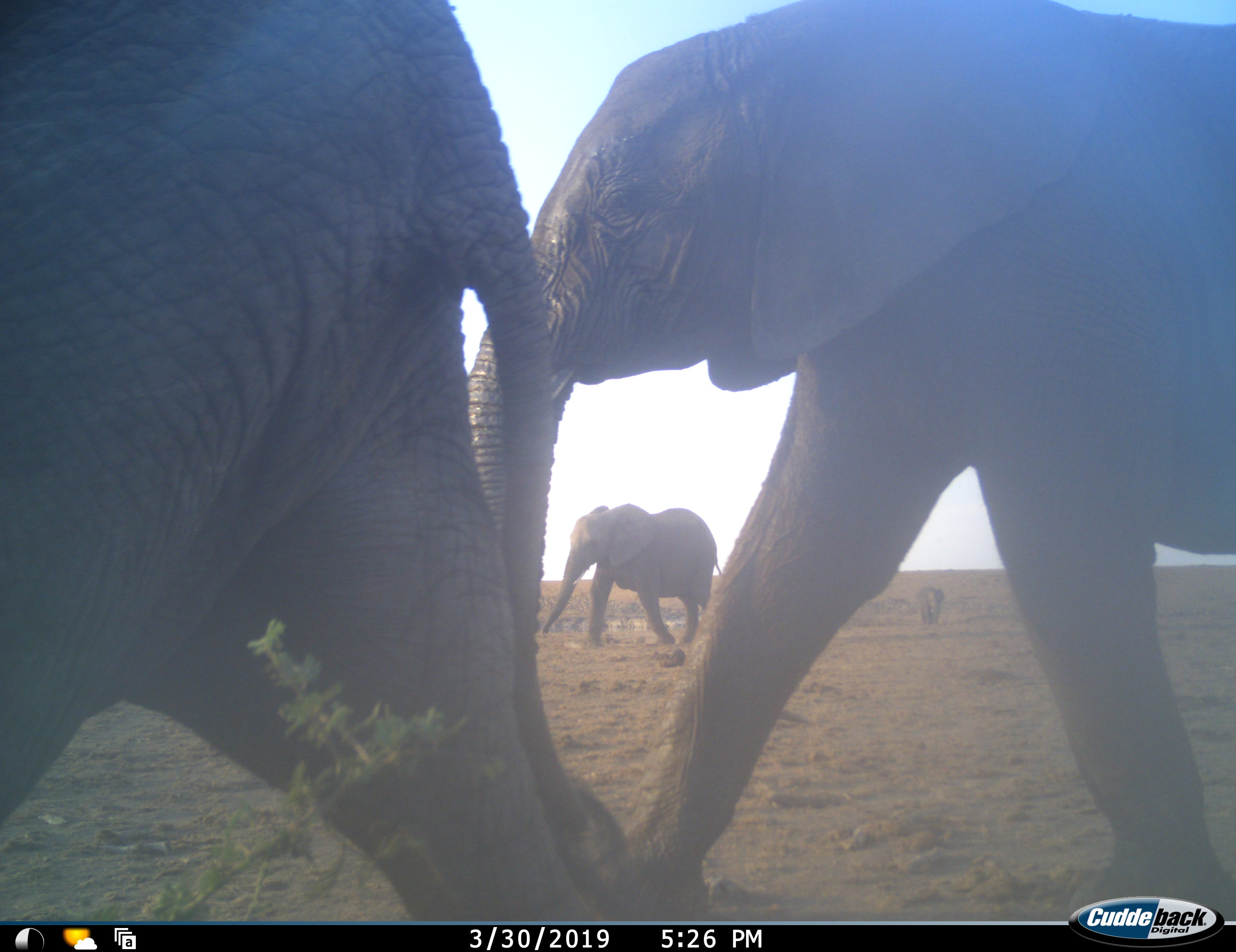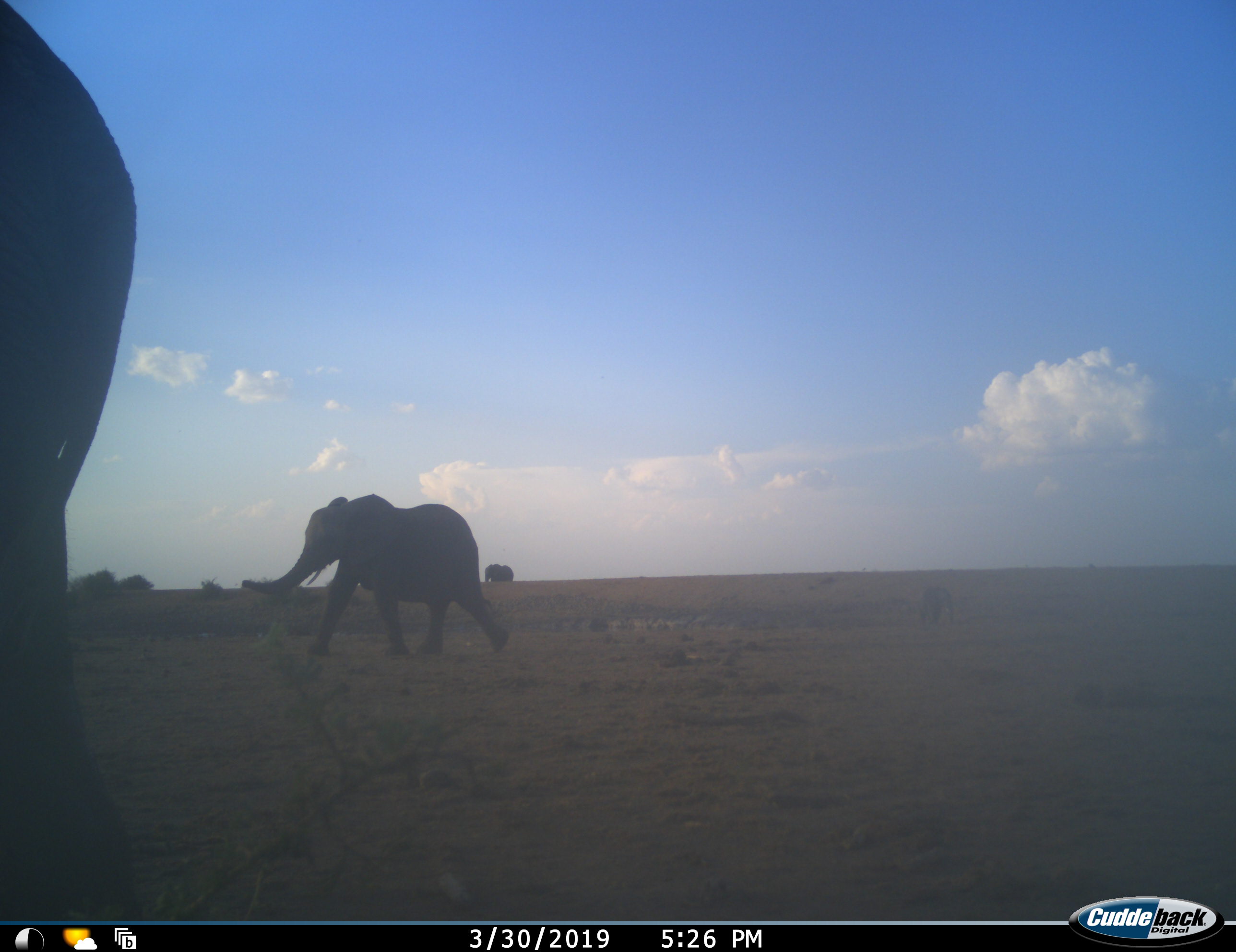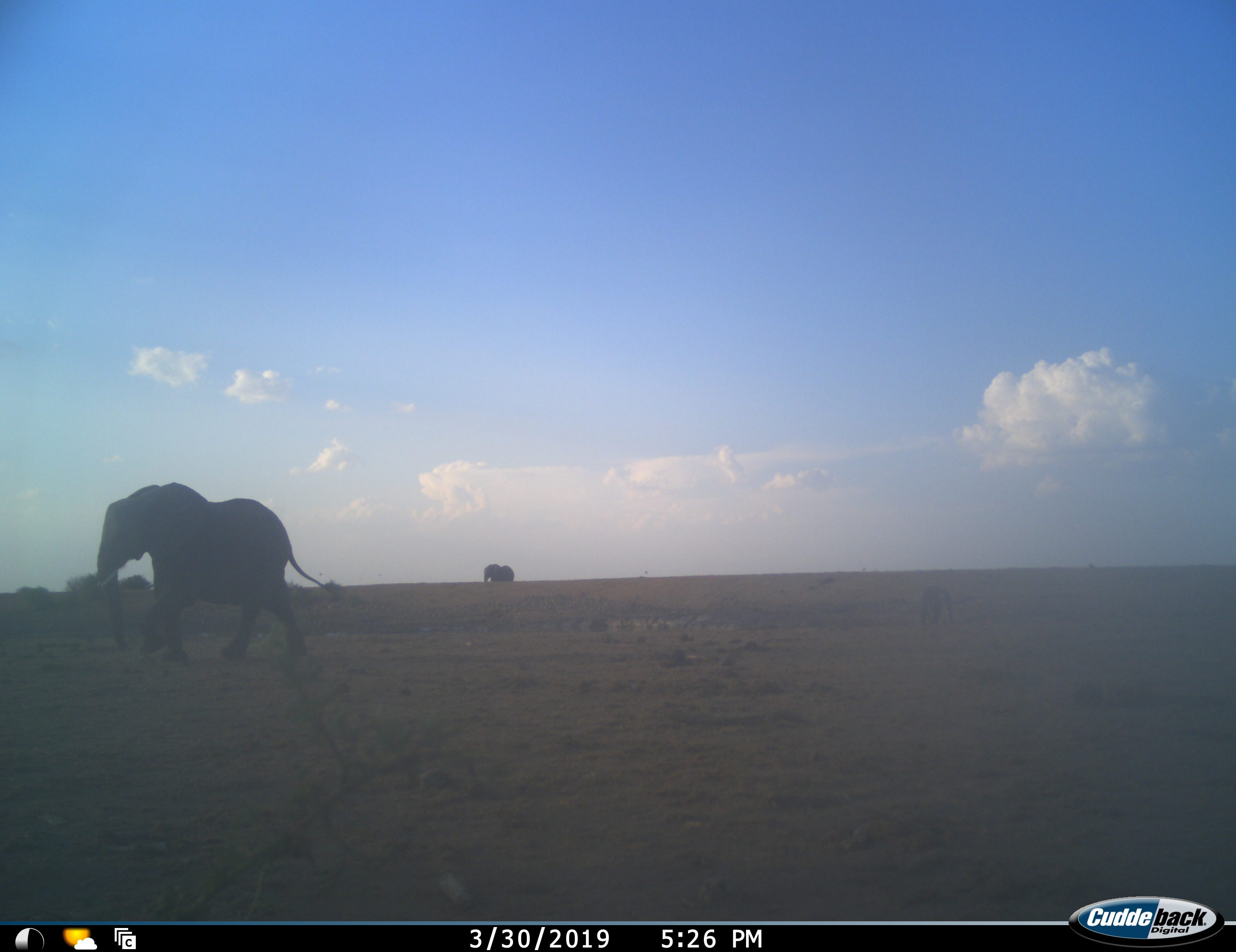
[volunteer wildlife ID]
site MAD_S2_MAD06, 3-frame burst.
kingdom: Animalia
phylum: Chordata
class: Mammalia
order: Proboscidea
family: Elephantidae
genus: Loxodonta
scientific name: Loxodonta africana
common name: african bush elephant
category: elephant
Elephant (african bush elephant) (Loxodonta africana), count 5. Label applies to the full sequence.